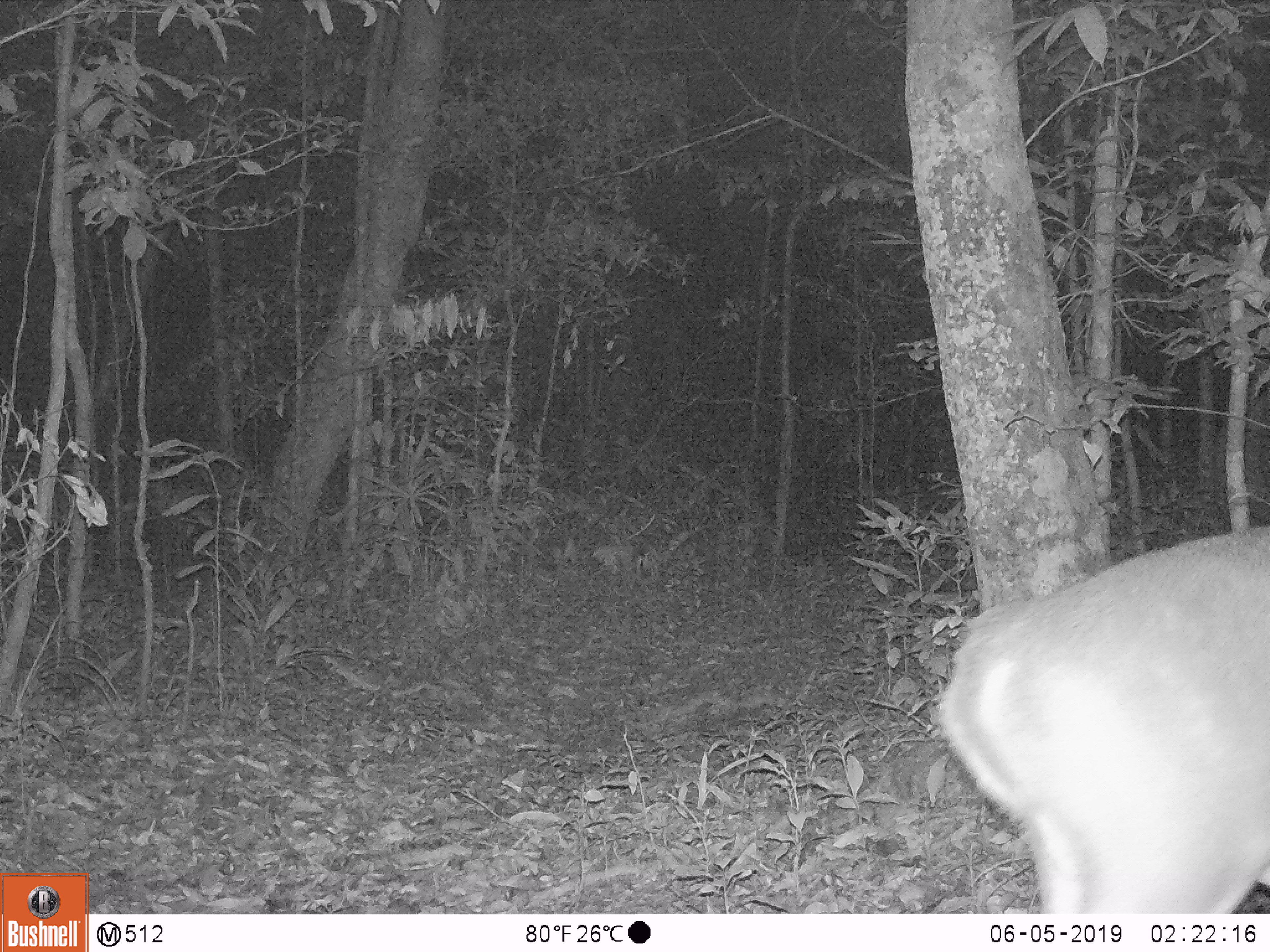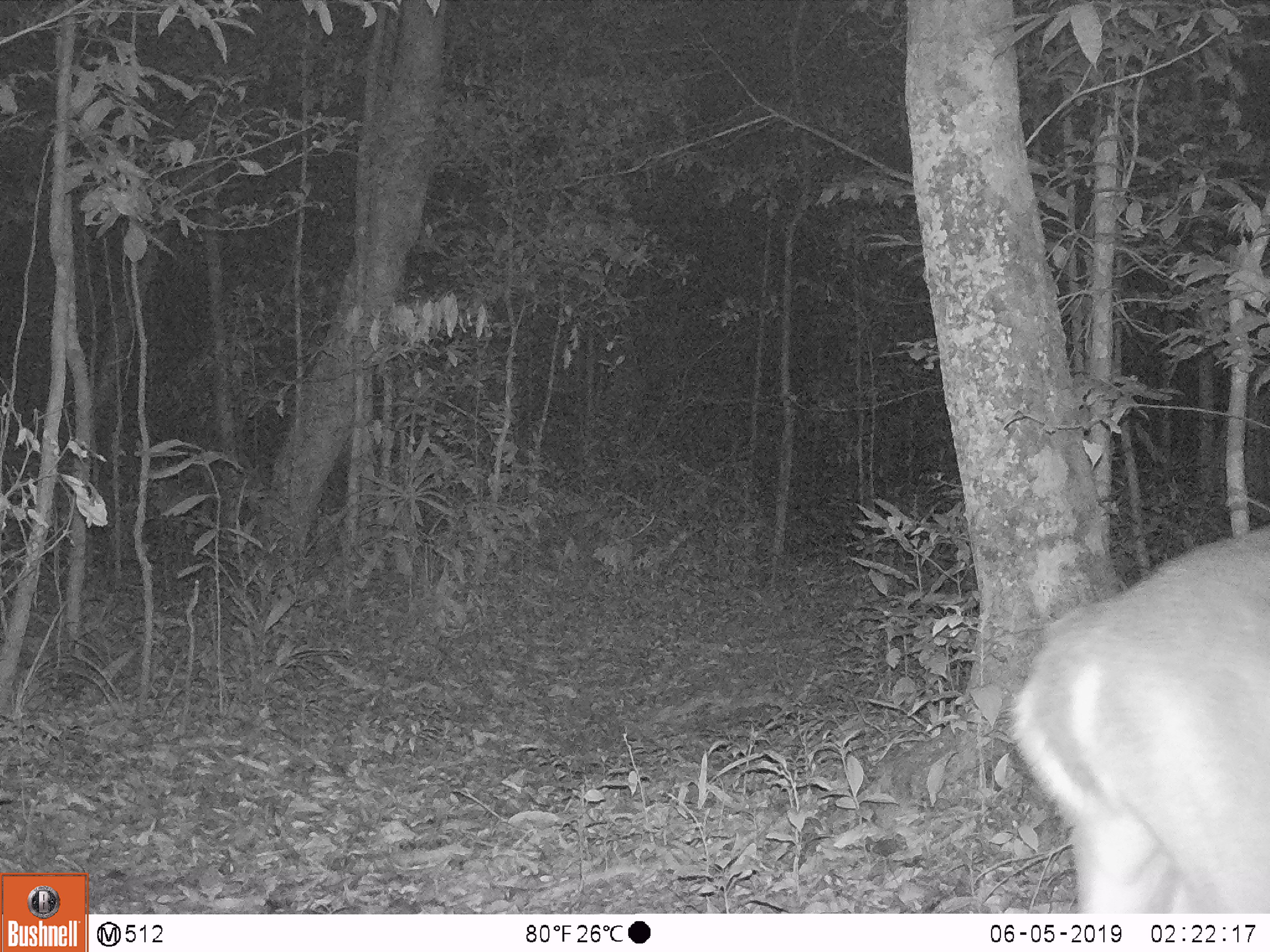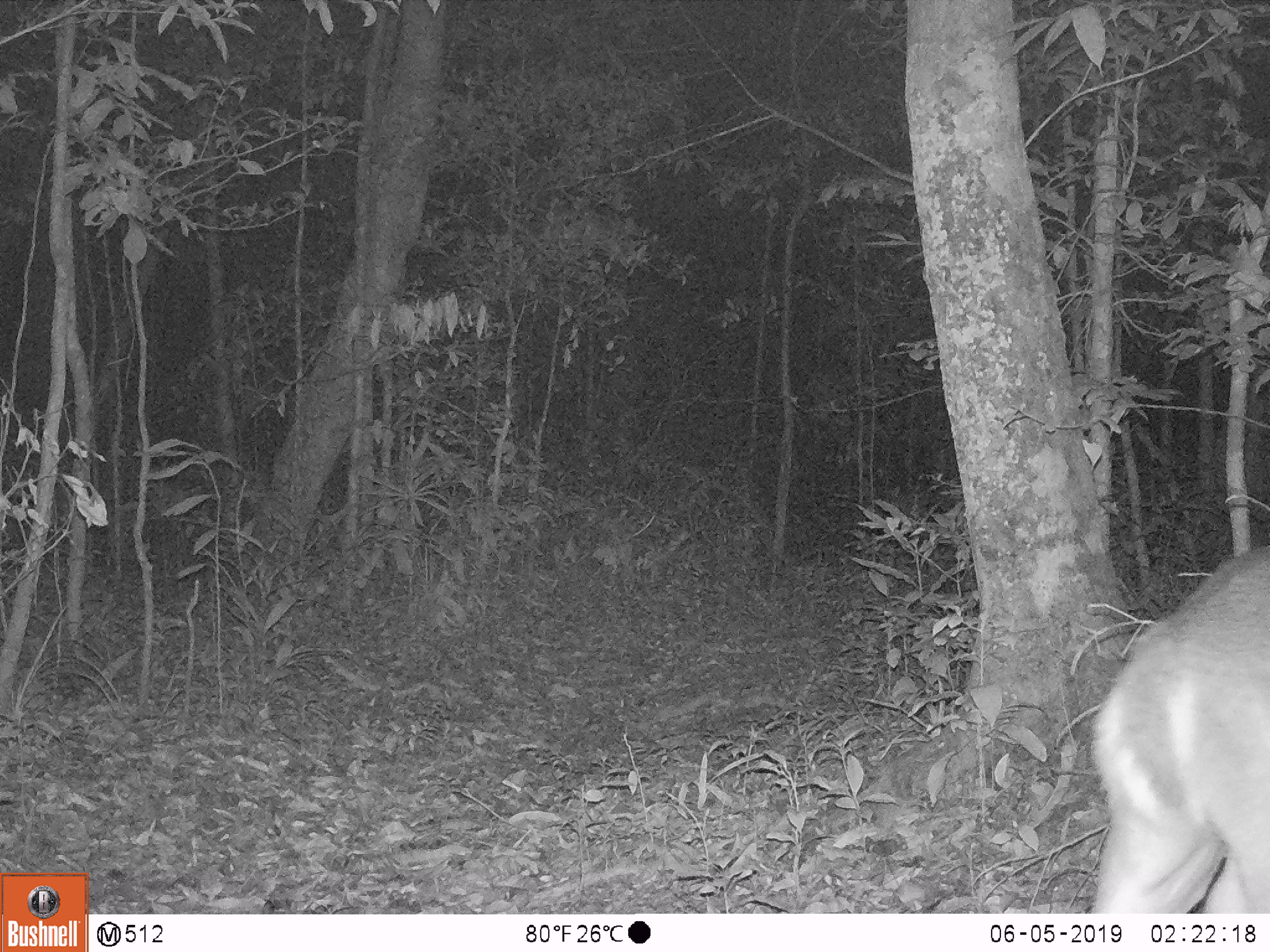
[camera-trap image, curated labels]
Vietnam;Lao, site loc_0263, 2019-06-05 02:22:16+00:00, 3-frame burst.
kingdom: Animalia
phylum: Chordata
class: Mammalia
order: Artiodactyla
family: Cervidae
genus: Muntiacus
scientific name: Muntiacus vuquangensis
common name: large-antlered muntjac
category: large antlered muntjac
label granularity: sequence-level